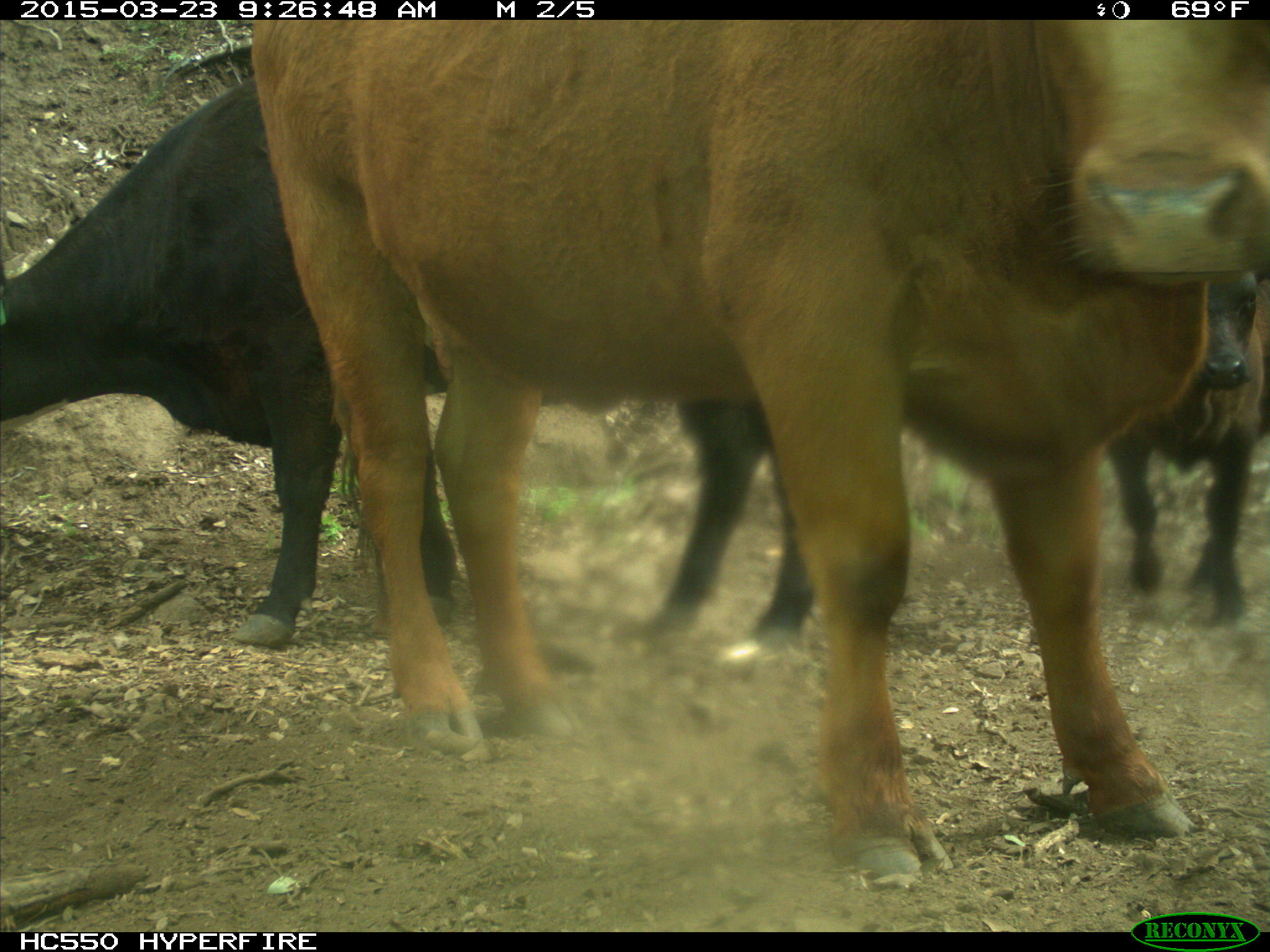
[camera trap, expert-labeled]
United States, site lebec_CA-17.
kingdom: Animalia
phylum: Chordata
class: Mammalia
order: Artiodactyla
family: Bovidae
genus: Bos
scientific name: Bos taurus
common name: domestic cow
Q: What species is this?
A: Bos taurus (domestic cow).